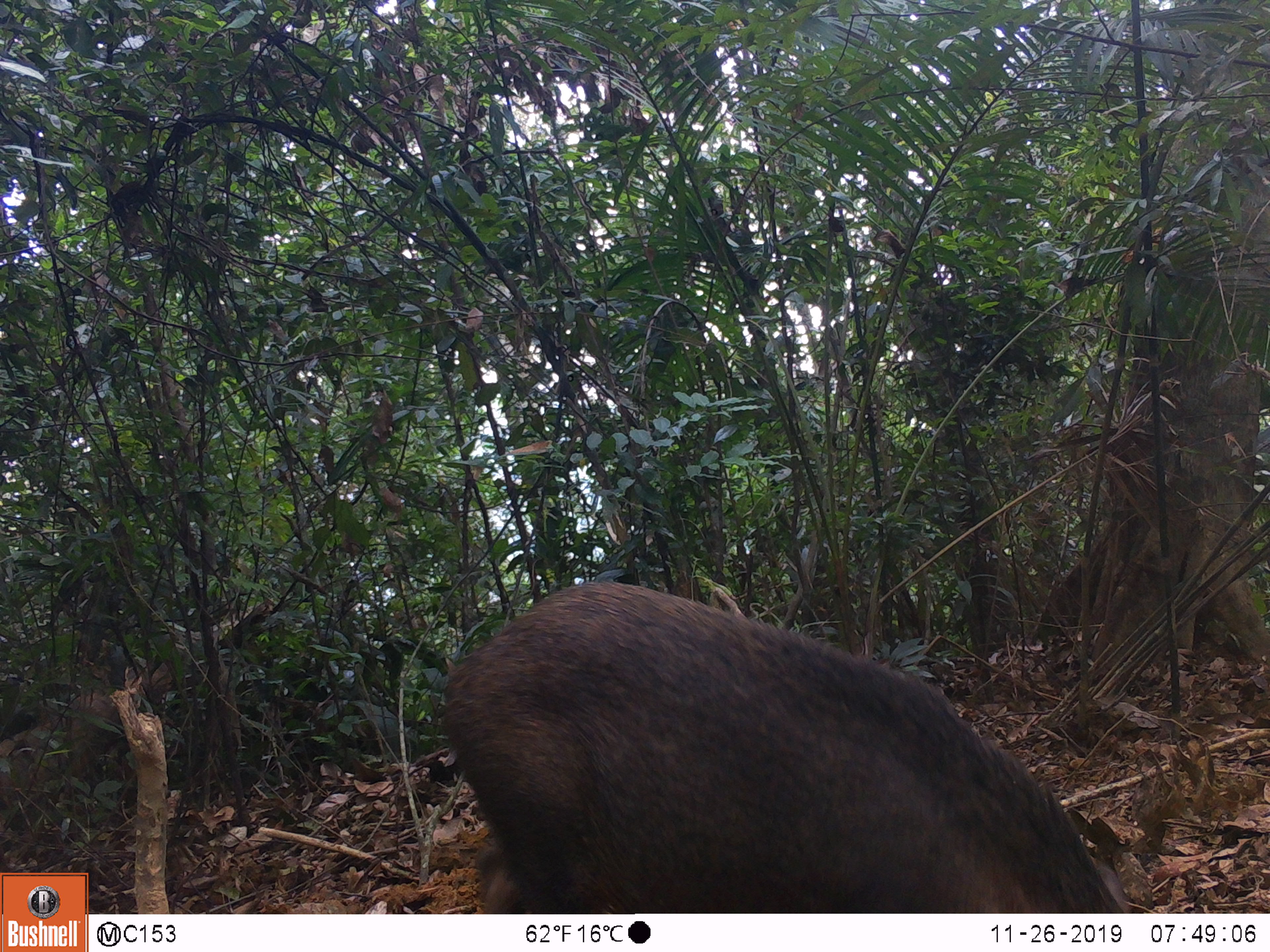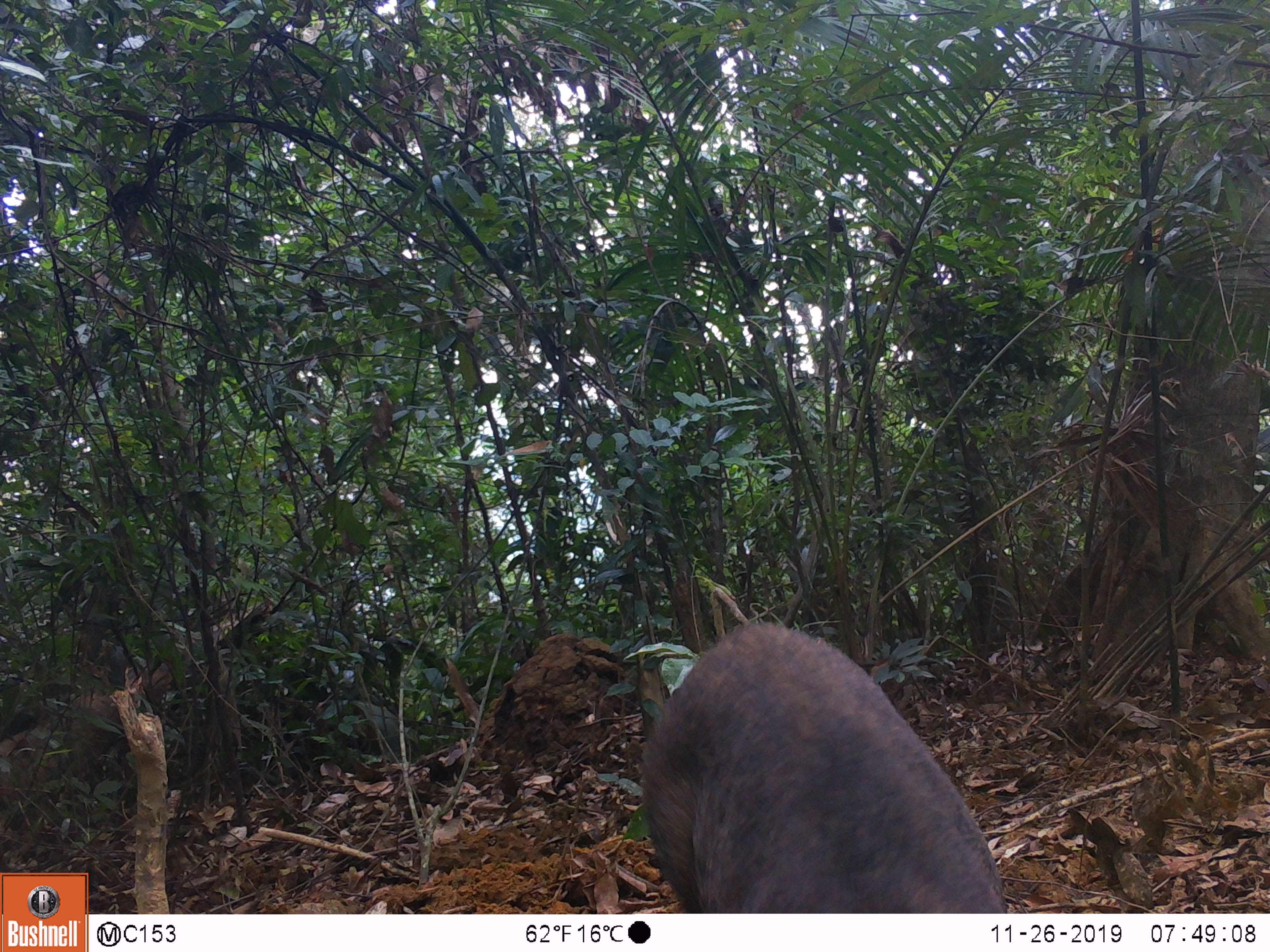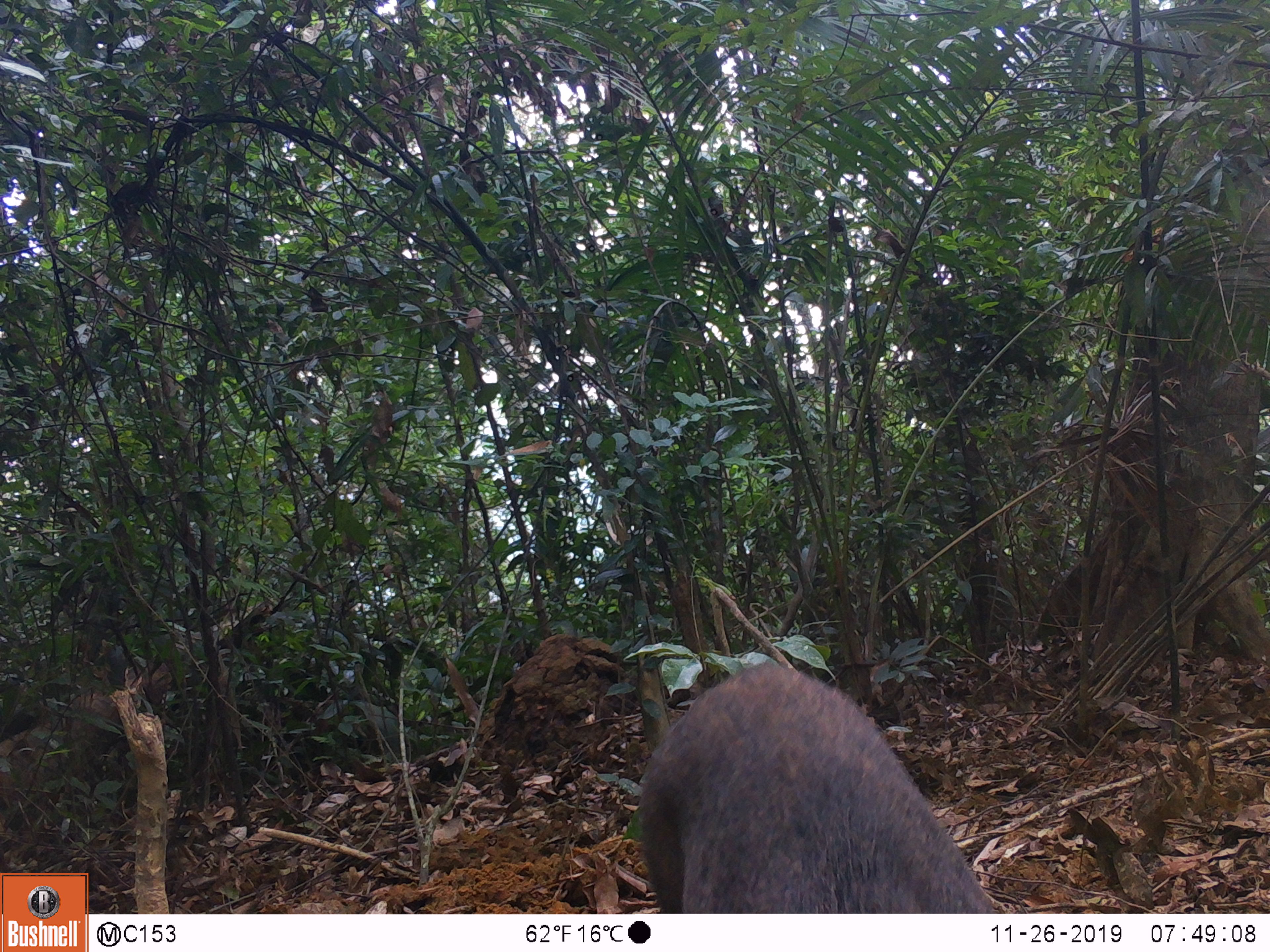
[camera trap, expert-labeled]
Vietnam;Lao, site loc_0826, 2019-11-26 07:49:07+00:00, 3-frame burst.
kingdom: Animalia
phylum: Chordata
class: Mammalia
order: Artiodactyla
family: Suidae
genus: Sus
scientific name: Sus scrofa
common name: eurasian wild pig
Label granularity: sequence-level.